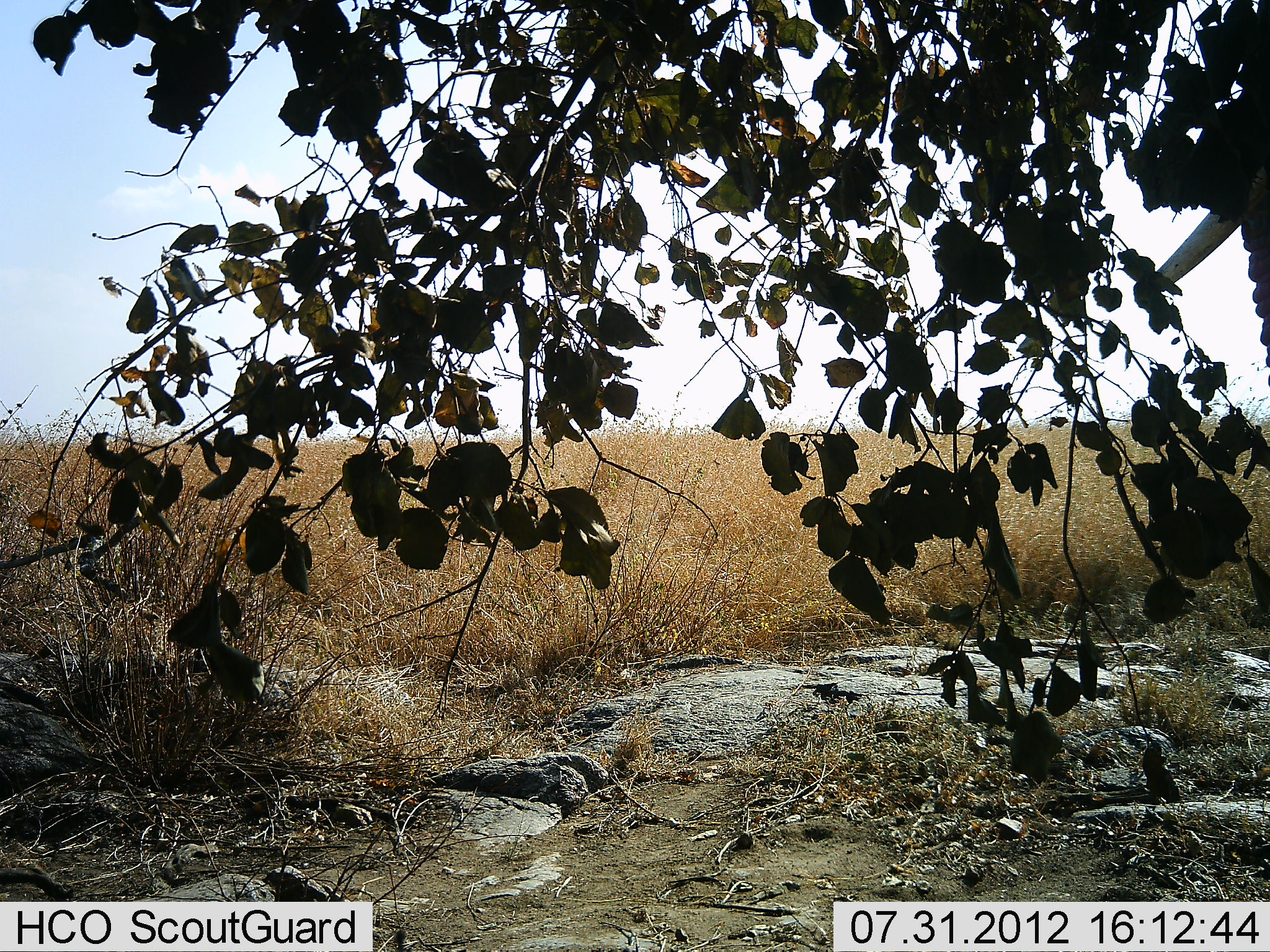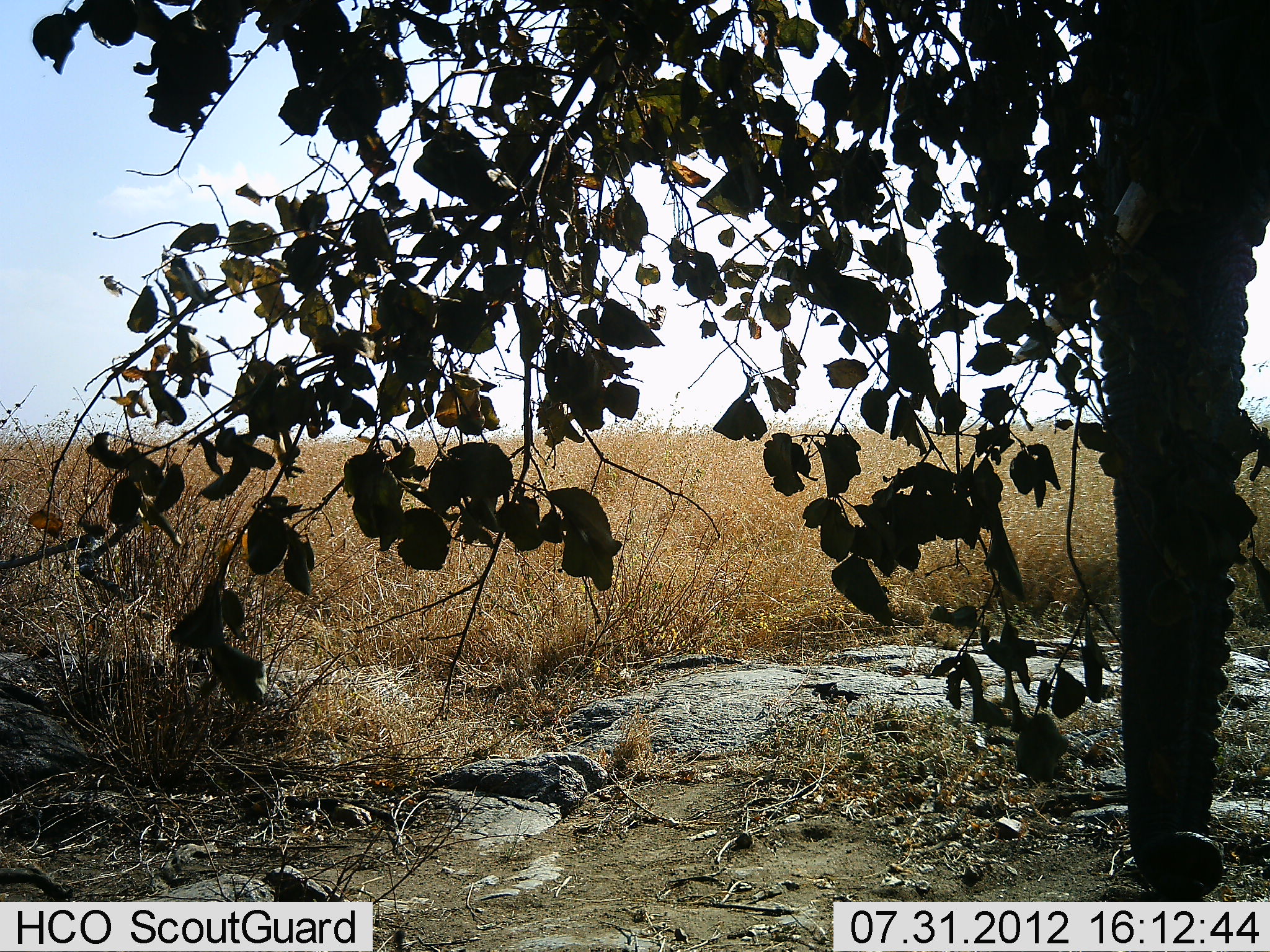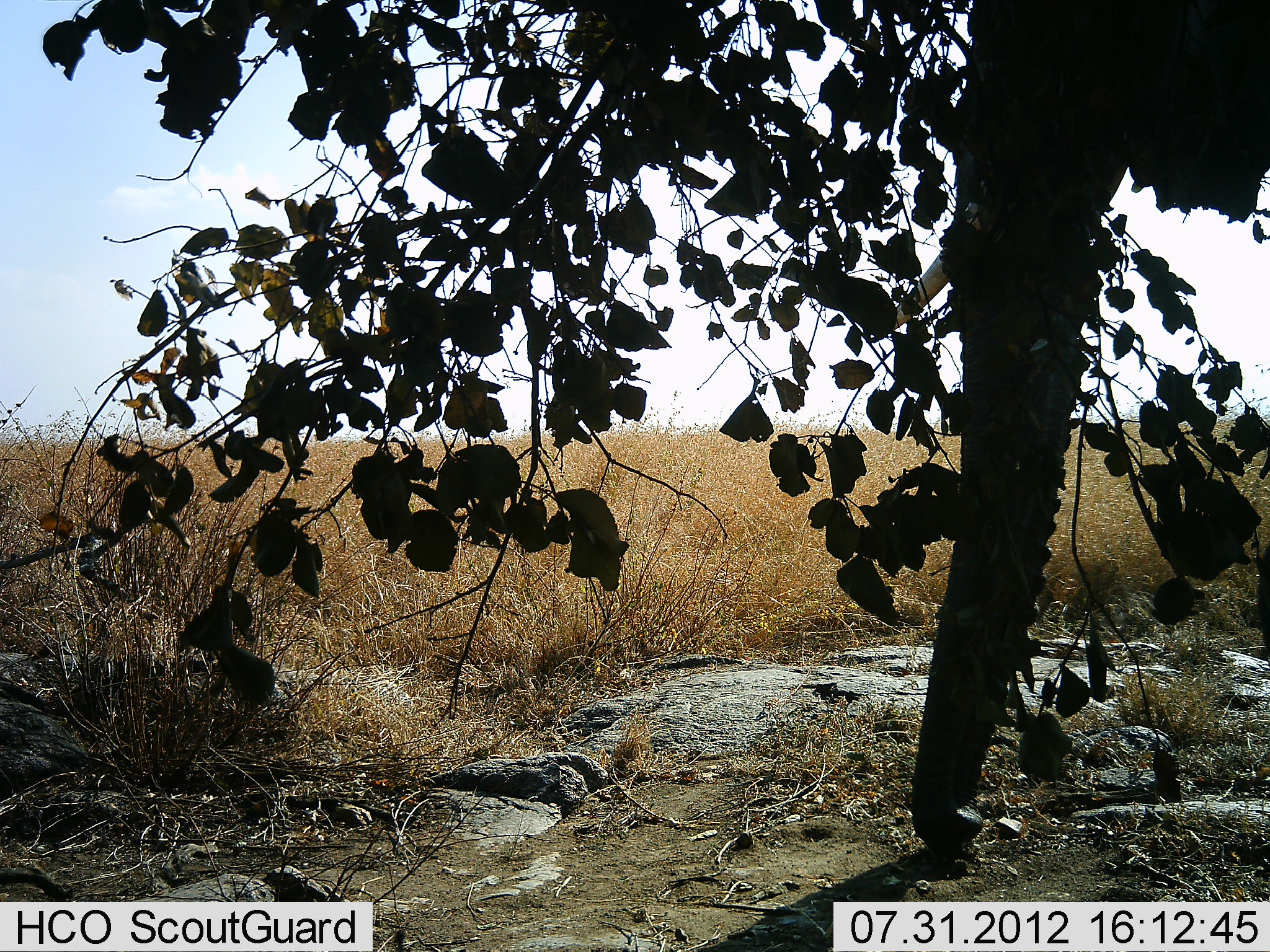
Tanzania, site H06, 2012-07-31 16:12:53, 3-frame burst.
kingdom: Animalia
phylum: Chordata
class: Mammalia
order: Proboscidea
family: Elephantidae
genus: Loxodonta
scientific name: Loxodonta africana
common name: african bush elephant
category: elephant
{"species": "elephant (african bush elephant) (Loxodonta africana)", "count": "1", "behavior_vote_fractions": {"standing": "64%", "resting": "0%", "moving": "27%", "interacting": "0%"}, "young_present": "0%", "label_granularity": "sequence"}